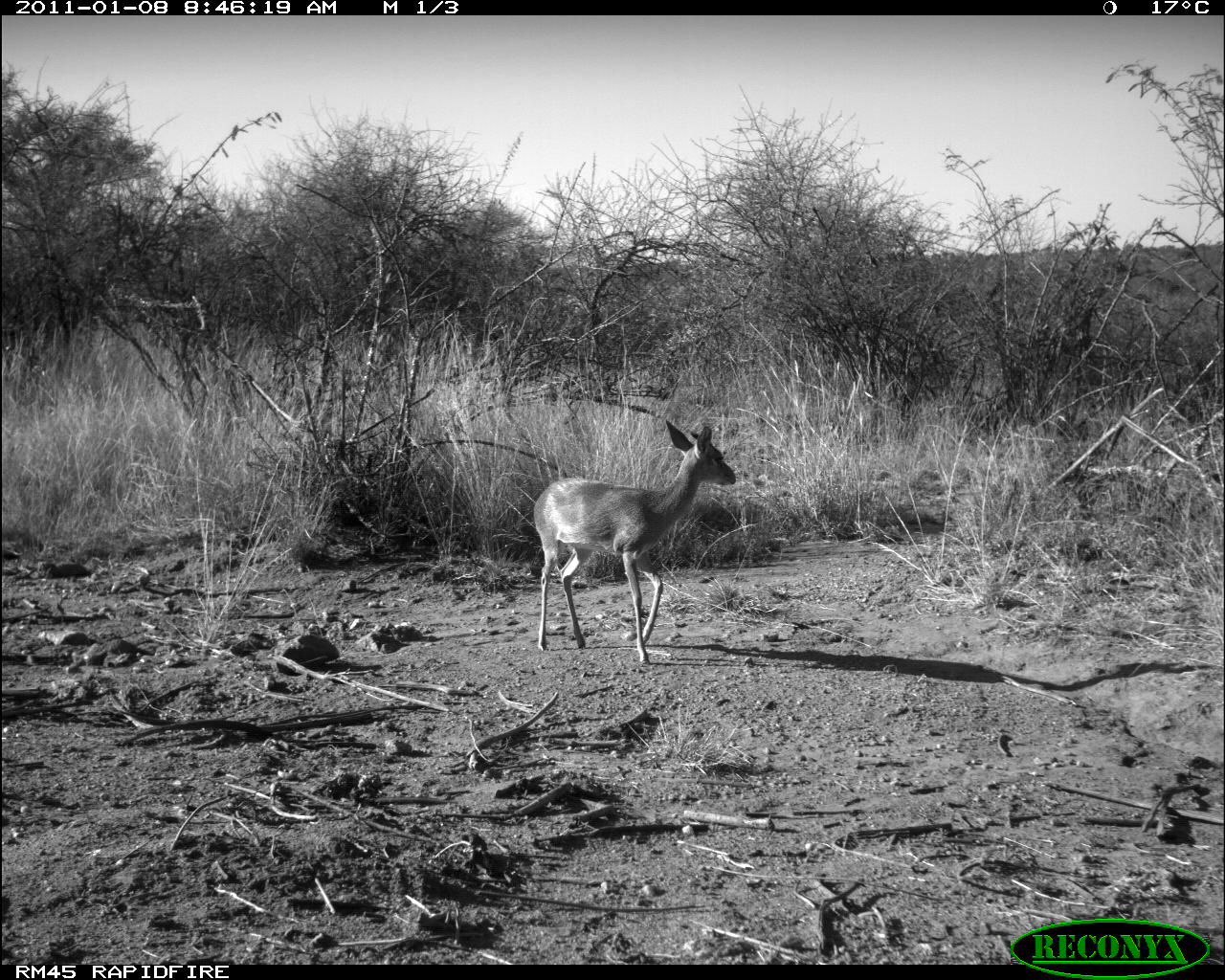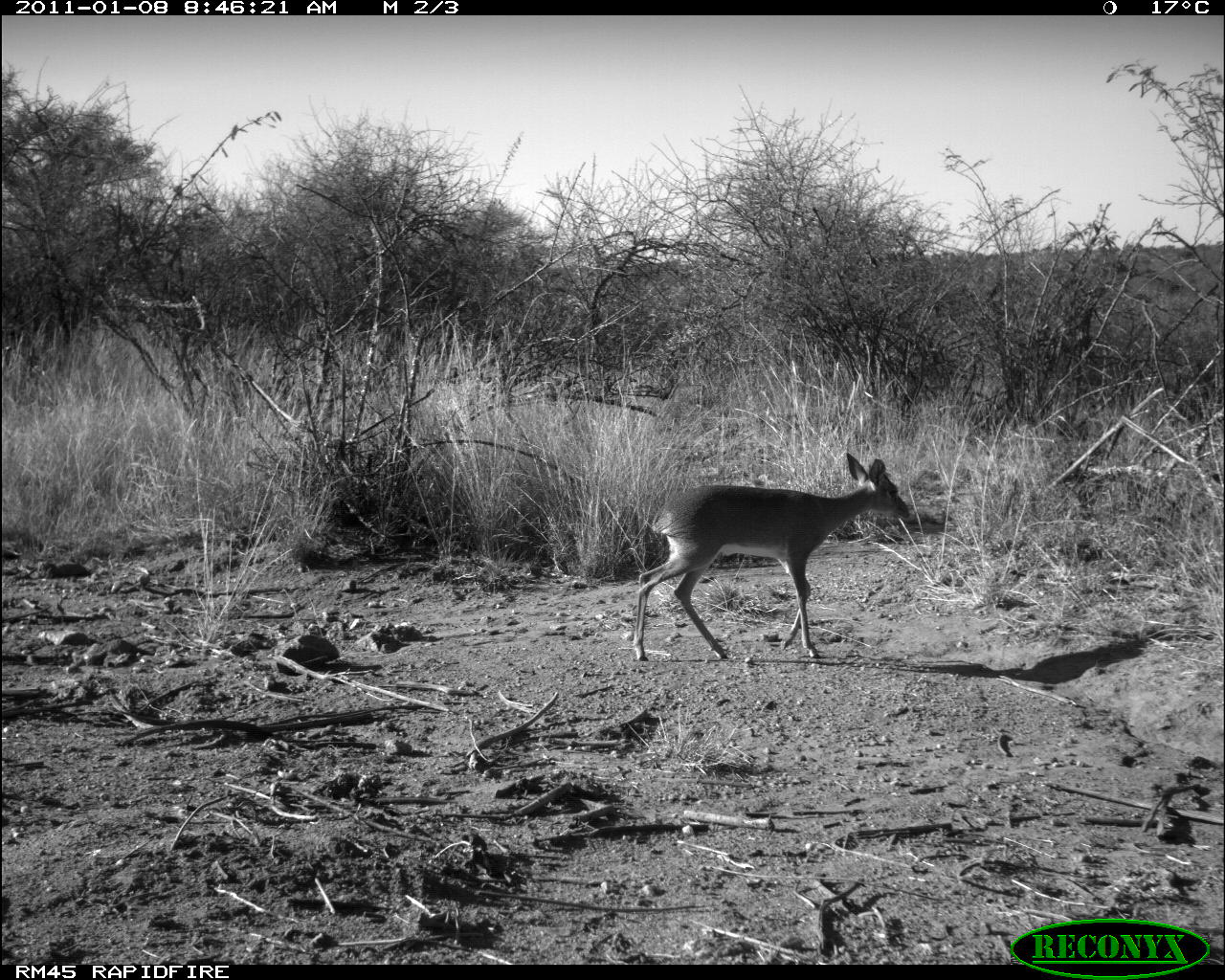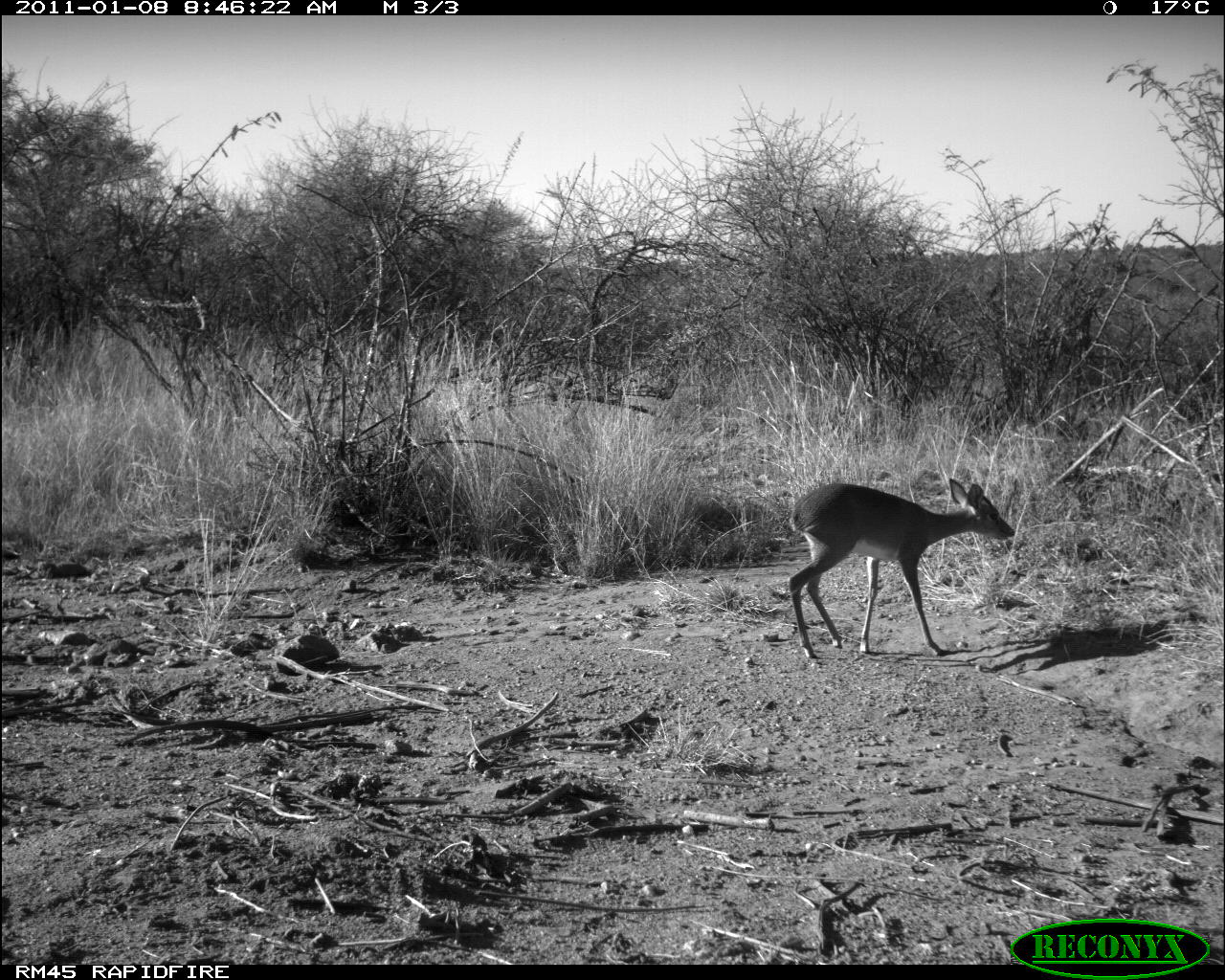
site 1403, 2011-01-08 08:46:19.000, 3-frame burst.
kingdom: Animalia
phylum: Chordata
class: Mammalia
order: Artiodactyla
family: Bovidae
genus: Madoqua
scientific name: Madoqua guentheri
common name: günther's dik-dik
Madoqua guentheri (günther's dik-dik), count 1.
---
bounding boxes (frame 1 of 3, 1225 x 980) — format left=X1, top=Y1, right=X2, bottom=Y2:
madoqua guentheri: left=533, top=420, right=735, bottom=665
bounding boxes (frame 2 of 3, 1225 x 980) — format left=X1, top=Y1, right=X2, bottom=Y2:
madoqua guentheri: left=633, top=453, right=910, bottom=661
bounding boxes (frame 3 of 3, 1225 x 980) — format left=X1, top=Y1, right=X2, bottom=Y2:
madoqua guentheri: left=788, top=477, right=1017, bottom=659